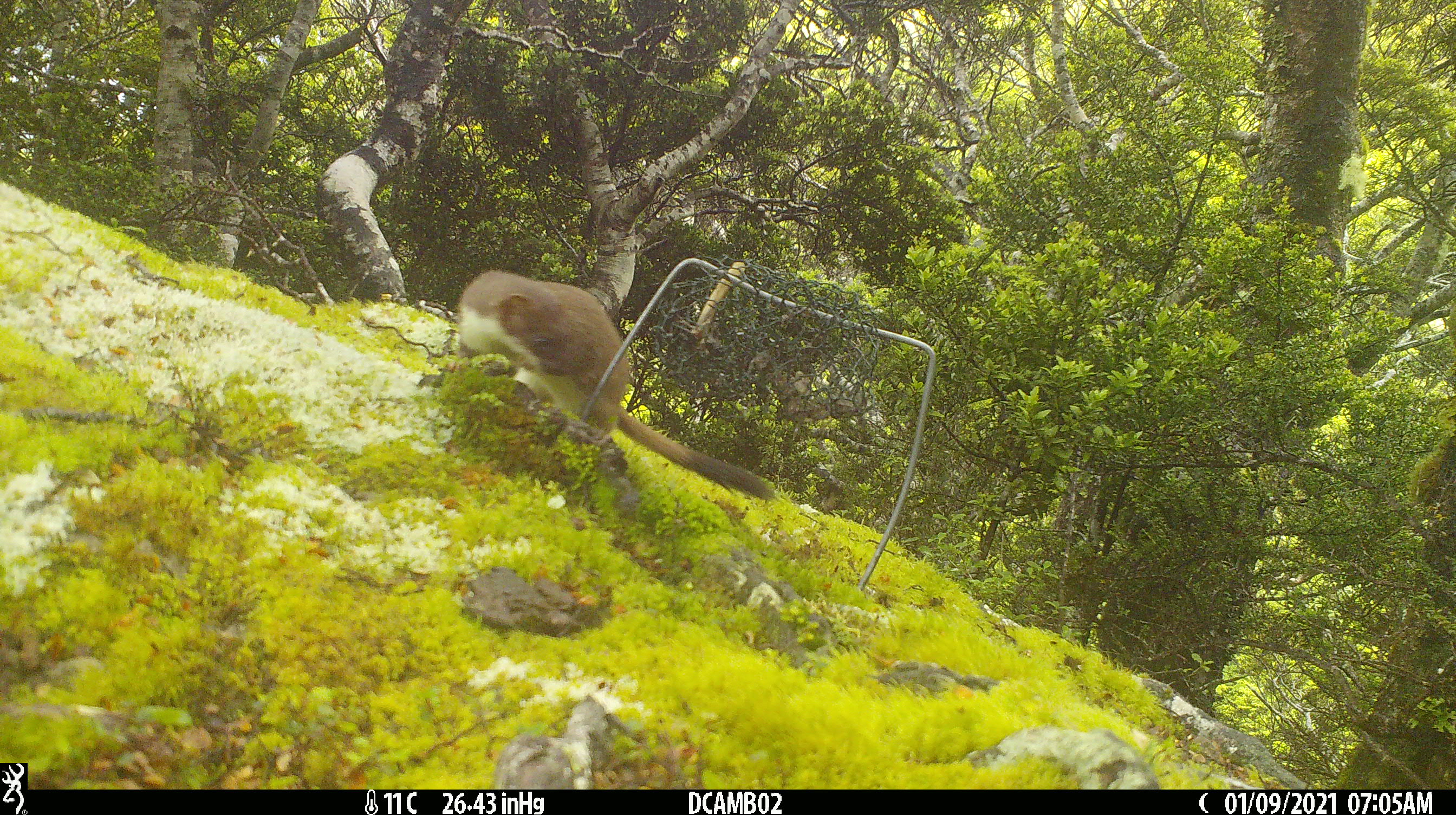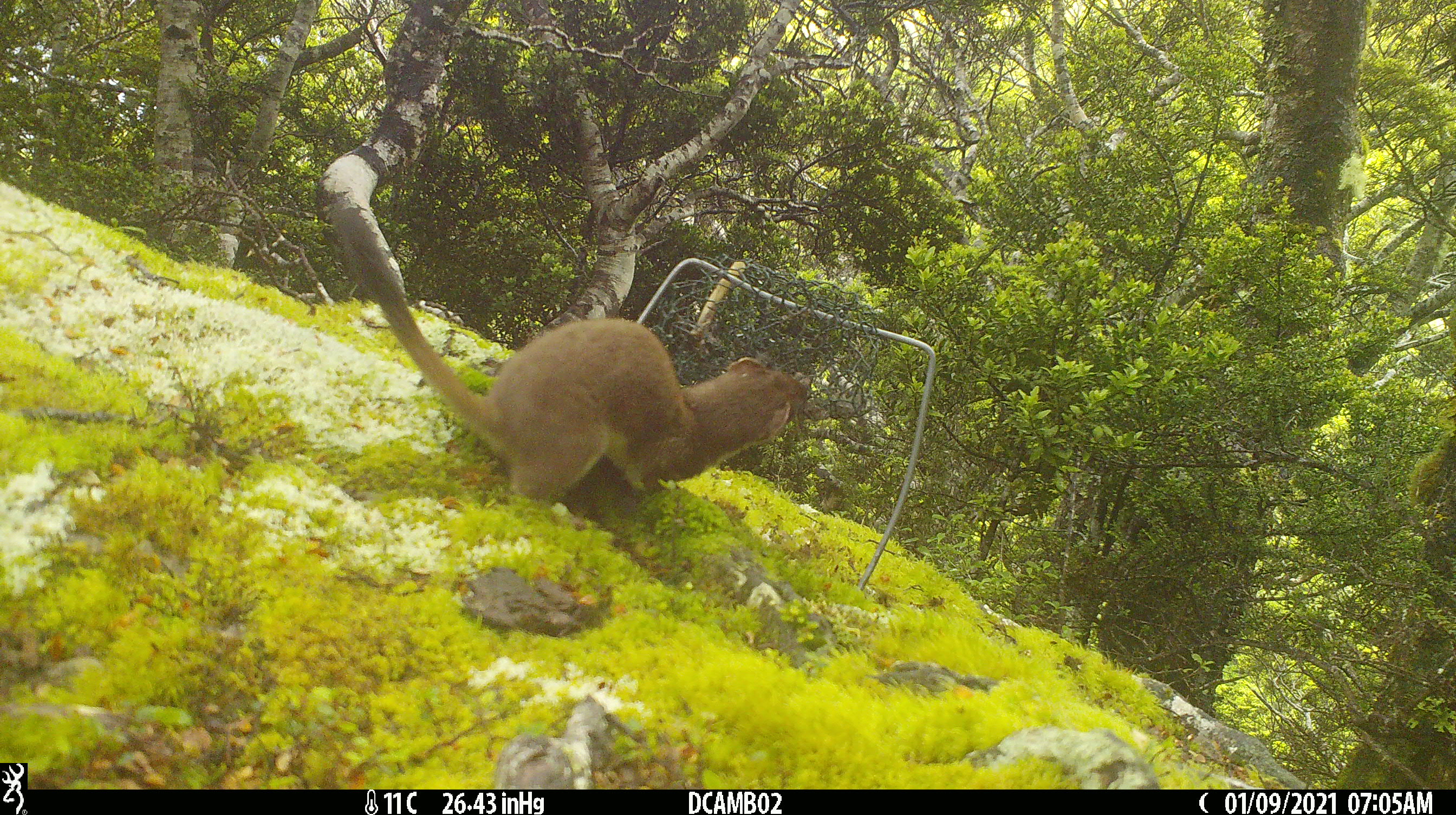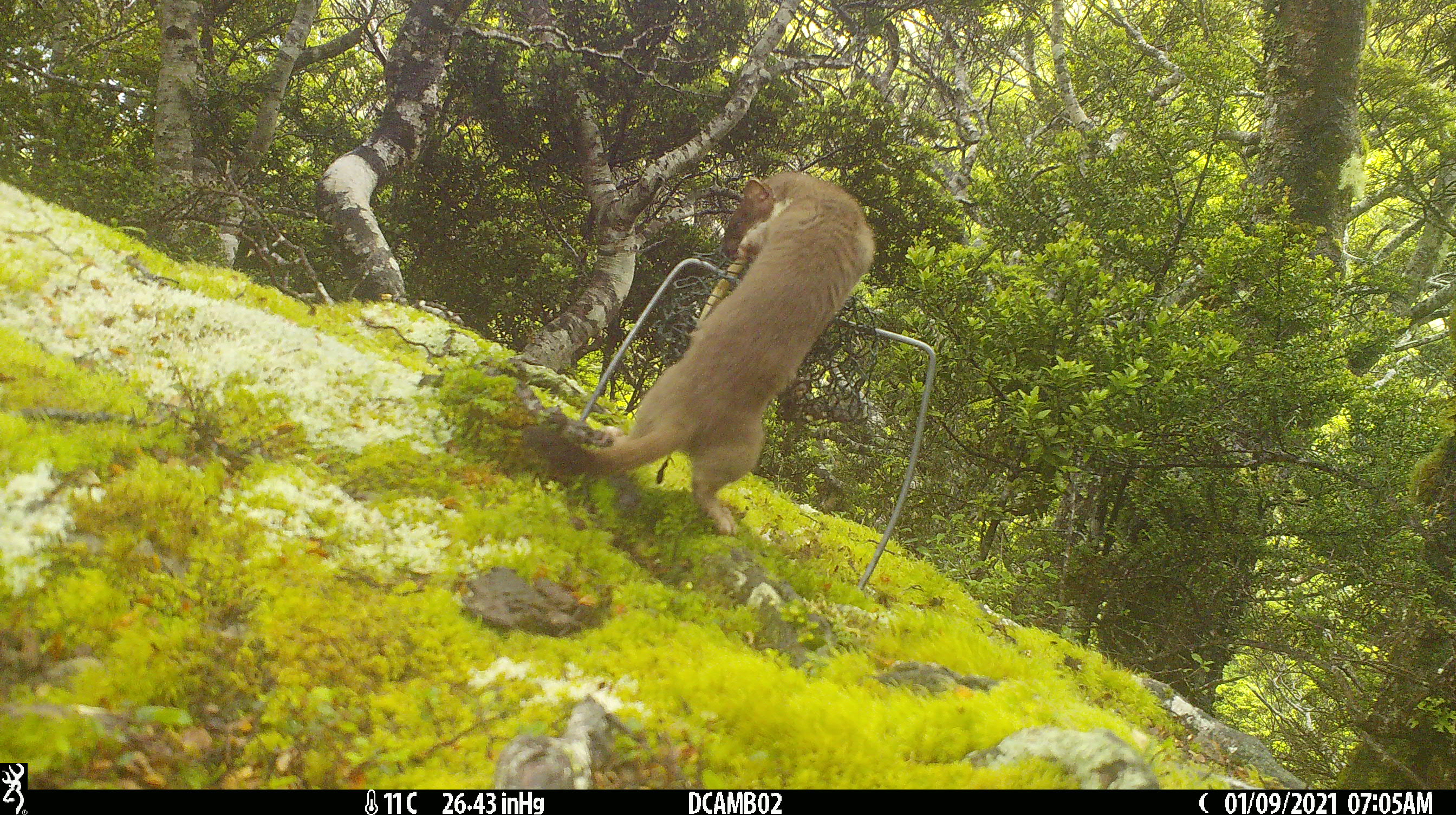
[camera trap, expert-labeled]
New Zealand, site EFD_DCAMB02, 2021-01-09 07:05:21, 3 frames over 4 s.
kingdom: Animalia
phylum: Chordata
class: Mammalia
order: Carnivora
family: Mustelidae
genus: Mustela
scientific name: Mustela erminea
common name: stoat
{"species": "stoat (Mustela erminea)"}